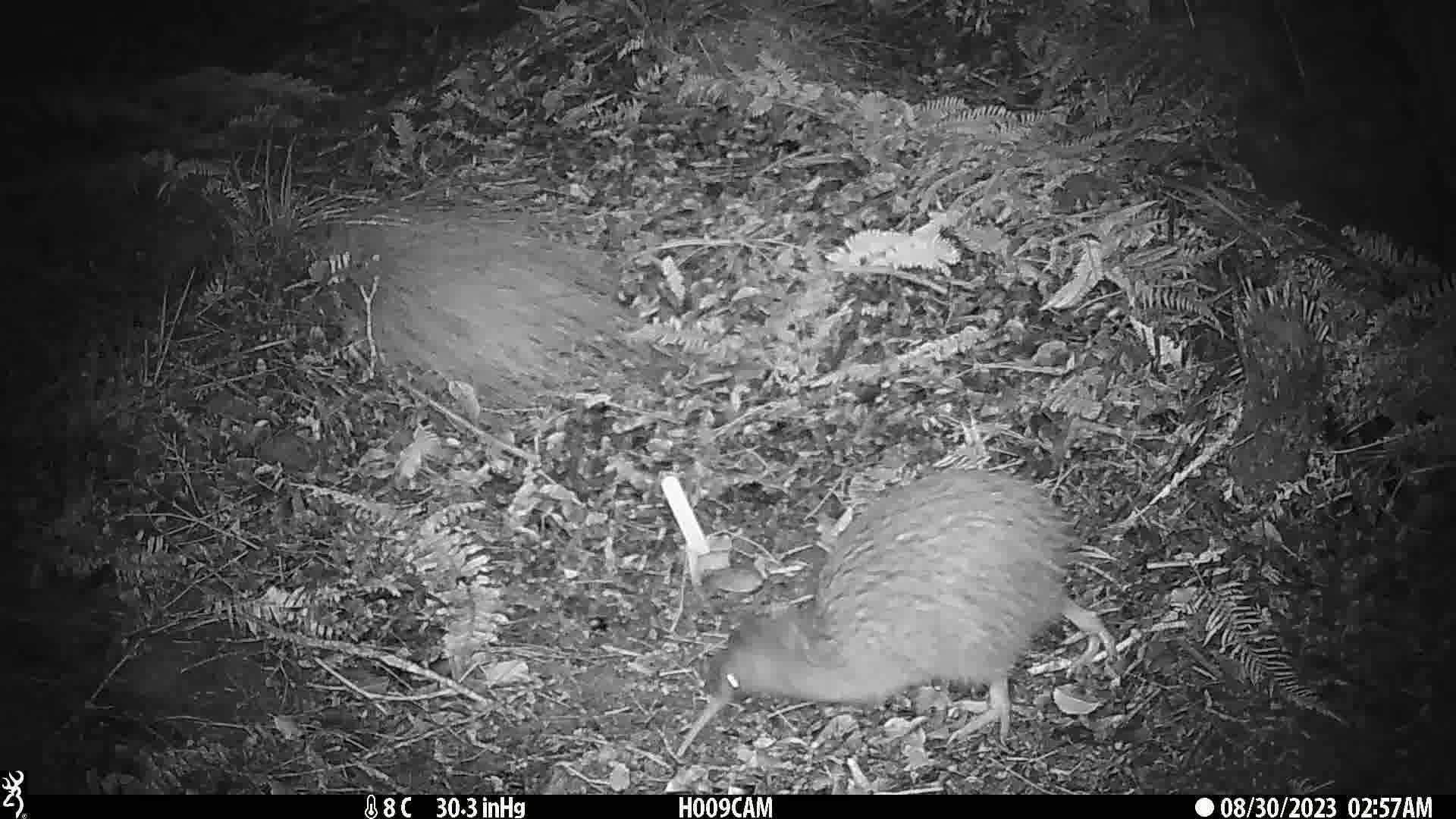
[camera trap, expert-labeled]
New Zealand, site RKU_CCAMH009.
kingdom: Animalia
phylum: Chordata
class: Aves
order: Apterygiformes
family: Apterygidae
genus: Apteryx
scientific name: Apteryx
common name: kiwi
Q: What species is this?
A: Kiwi (Apteryx).